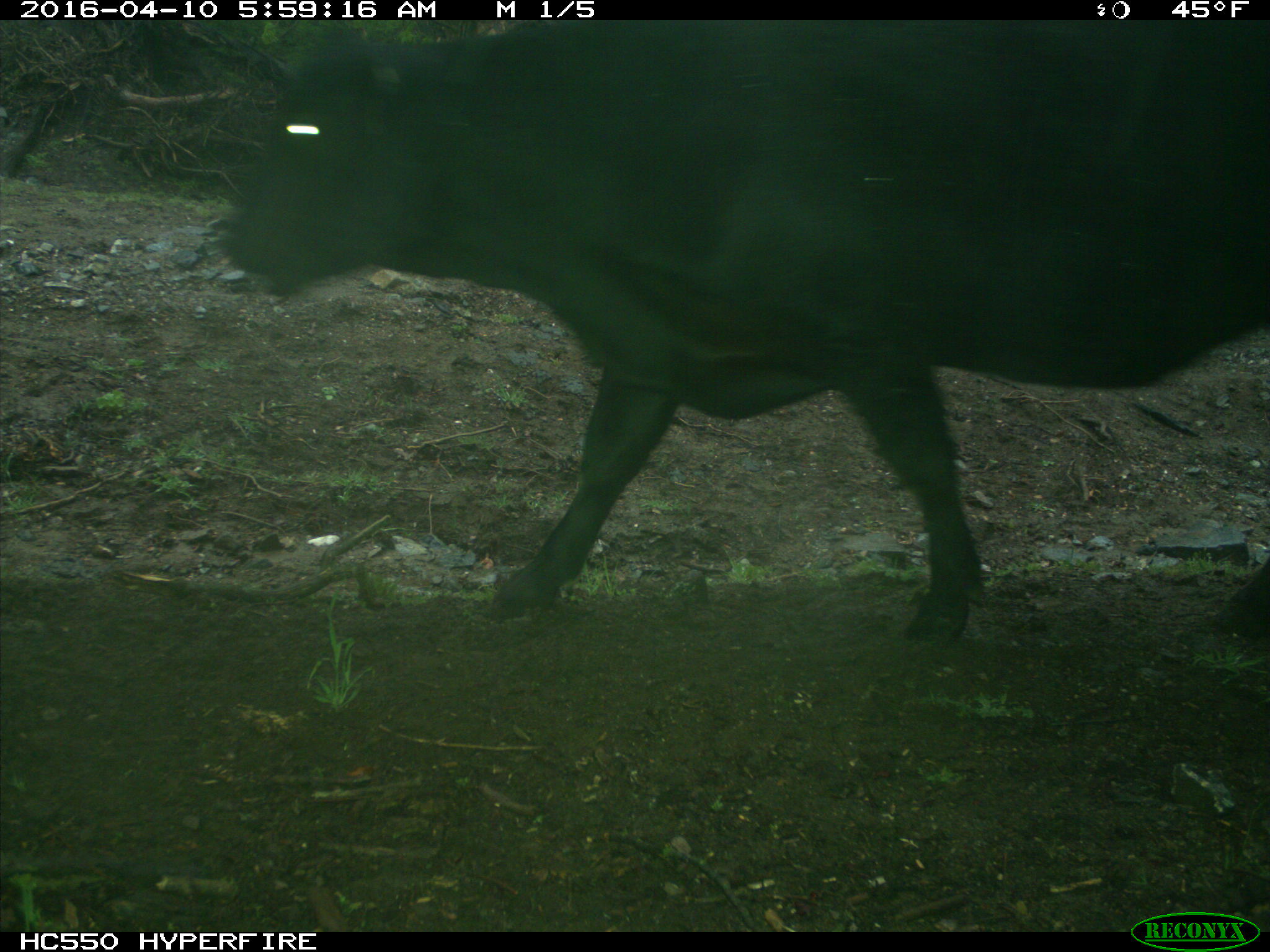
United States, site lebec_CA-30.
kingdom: Animalia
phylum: Chordata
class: Mammalia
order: Artiodactyla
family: Bovidae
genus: Bos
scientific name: Bos taurus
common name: domestic cow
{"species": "Bos taurus (domestic cow)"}